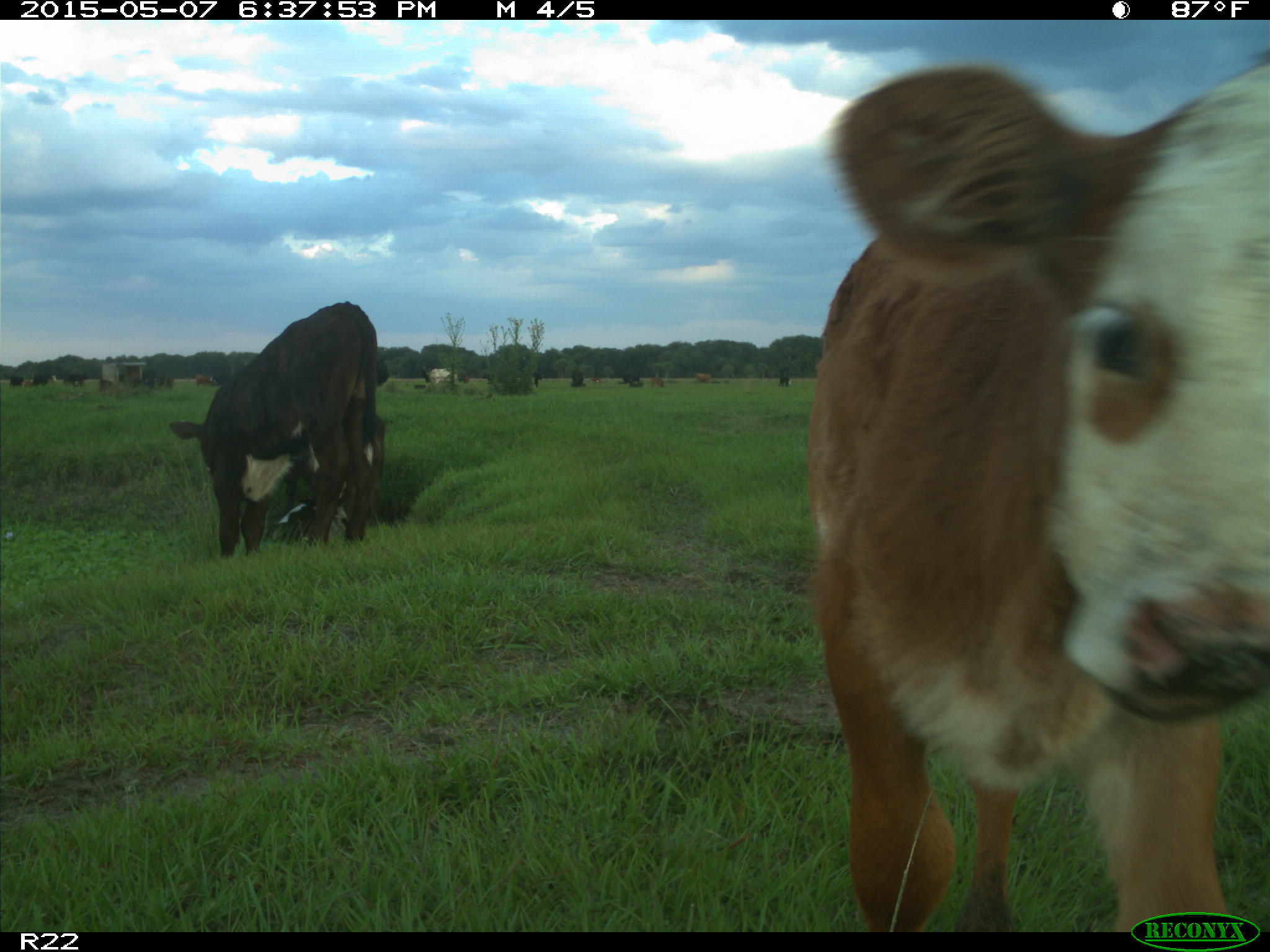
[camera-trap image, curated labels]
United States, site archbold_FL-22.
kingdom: Animalia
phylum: Chordata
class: Mammalia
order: Artiodactyla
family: Bovidae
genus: Bos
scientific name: Bos taurus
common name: domestic cow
Bos taurus (domestic cow).